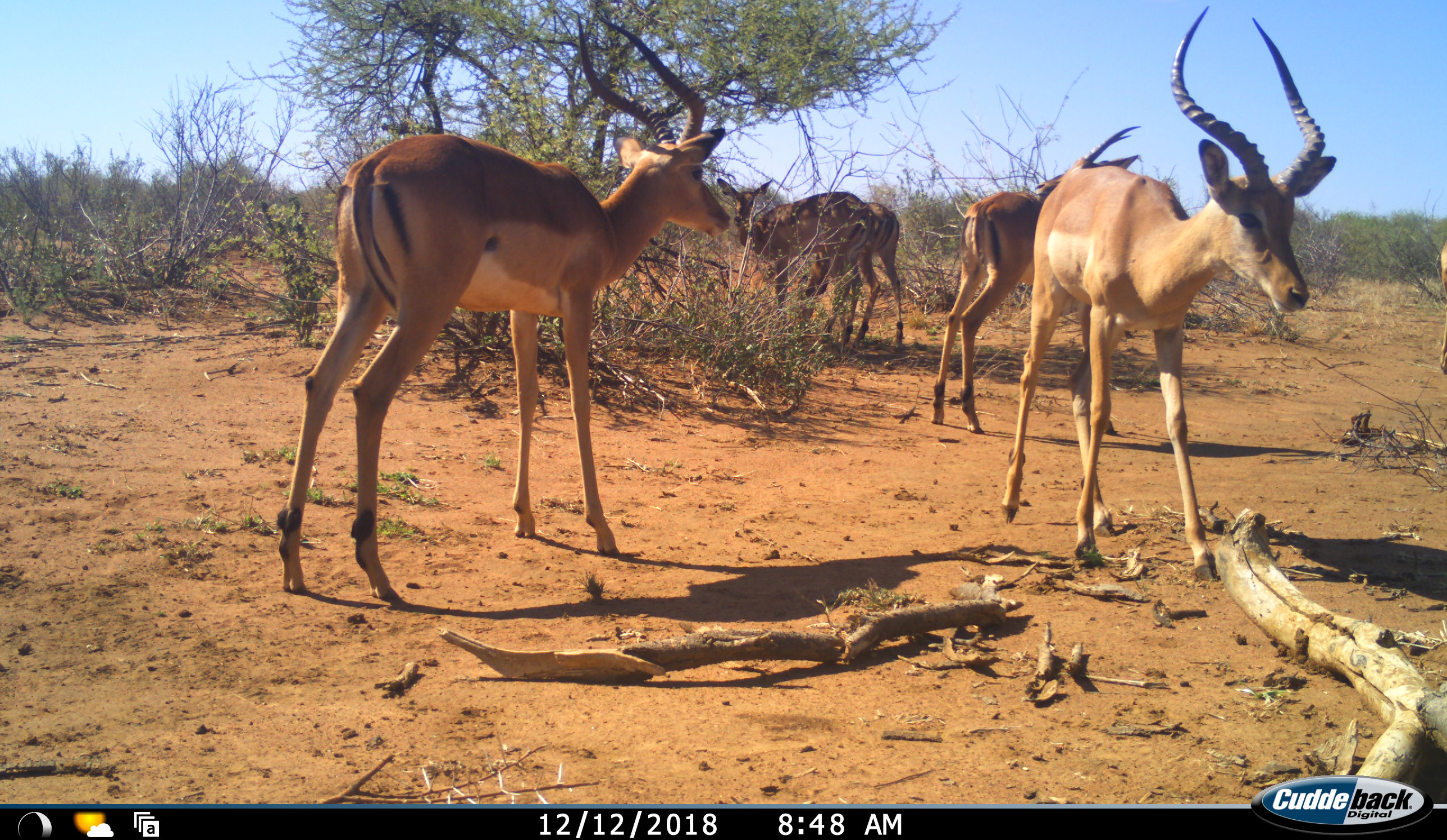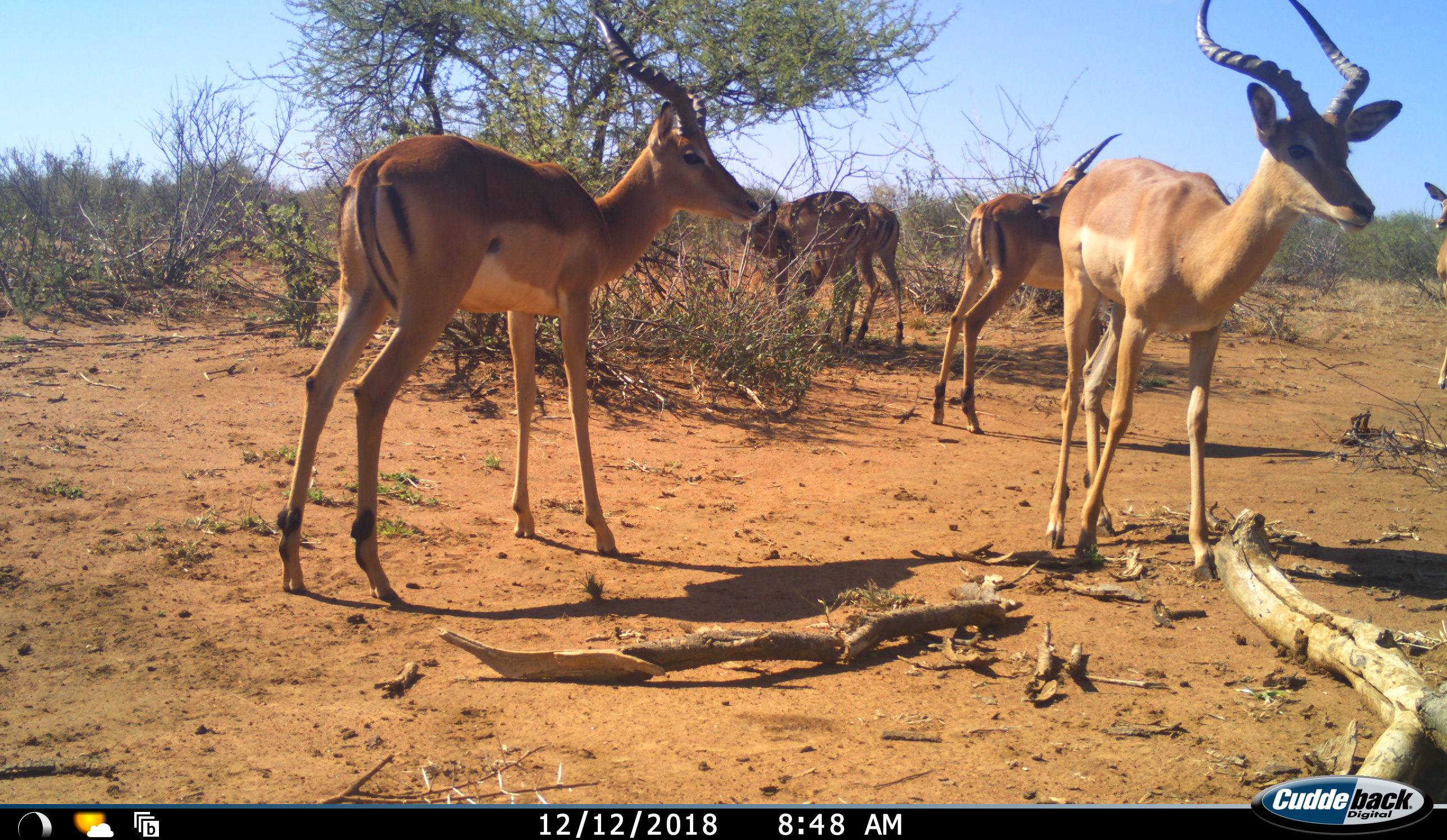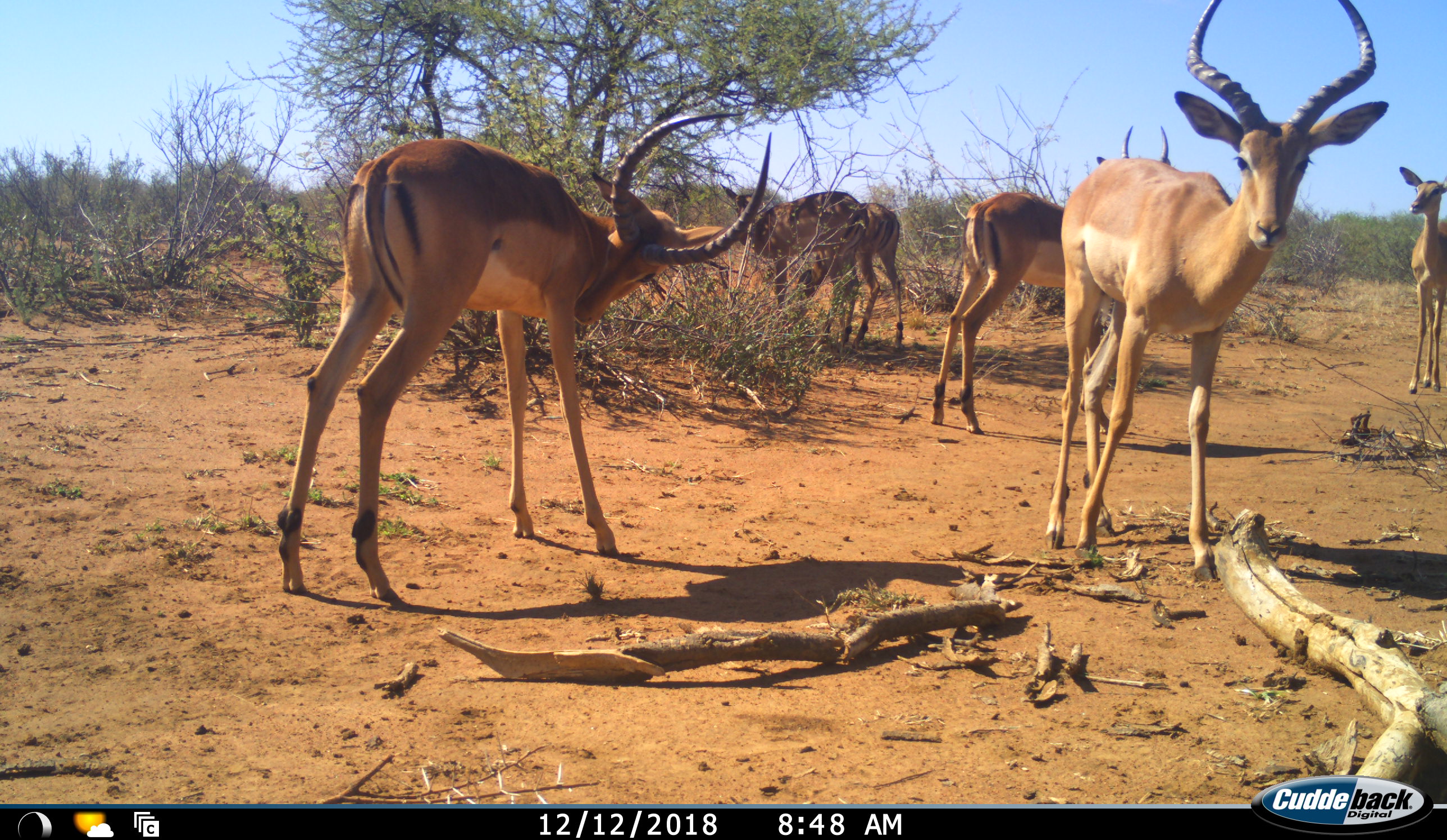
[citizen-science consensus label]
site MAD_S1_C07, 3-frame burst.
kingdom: Animalia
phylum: Chordata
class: Mammalia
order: Artiodactyla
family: Bovidae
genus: Aepyceros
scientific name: Aepyceros melampus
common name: impala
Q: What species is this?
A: Impala (Aepyceros melampus).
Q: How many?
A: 6.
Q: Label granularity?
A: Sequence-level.